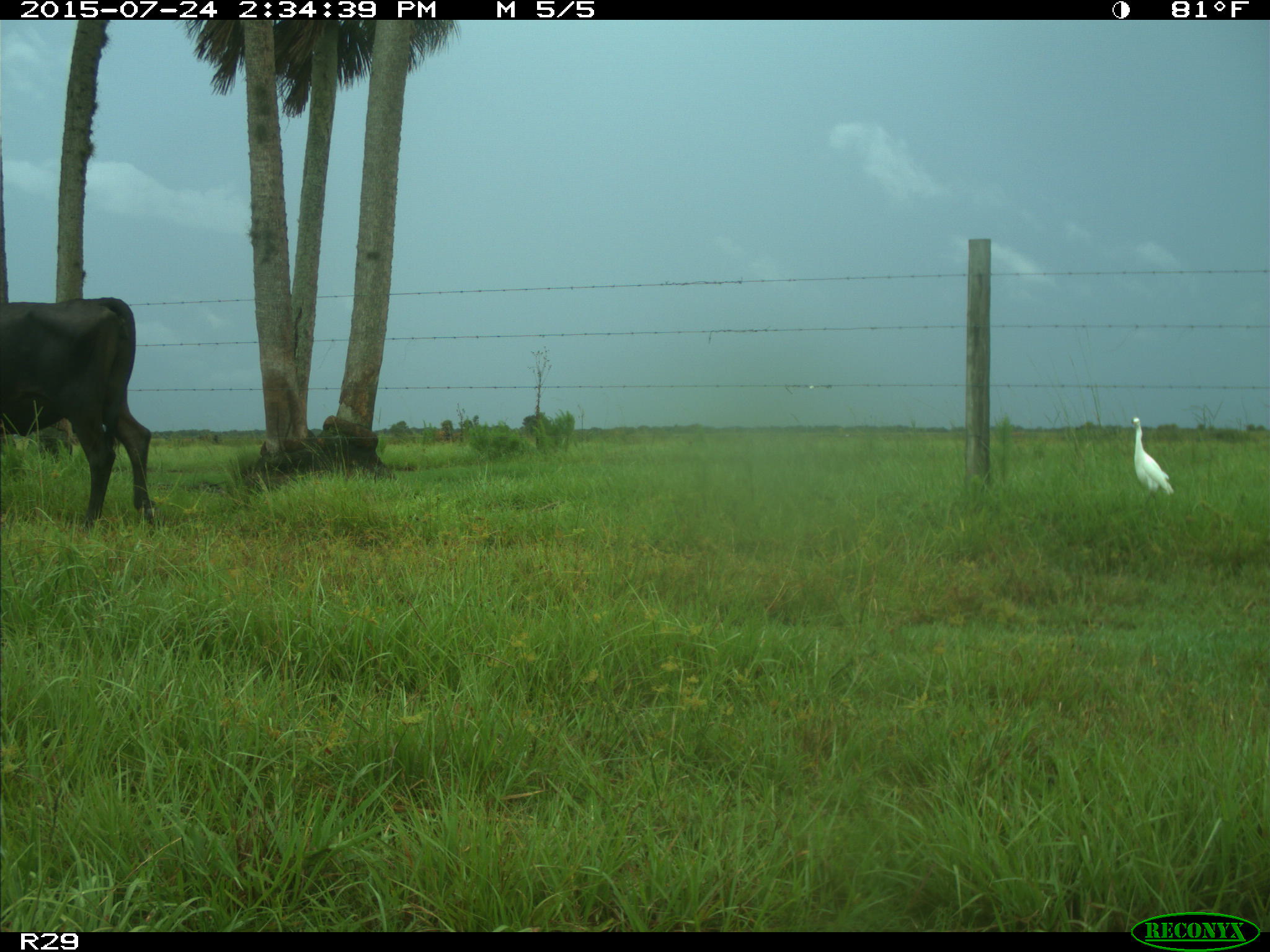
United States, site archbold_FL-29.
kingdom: Animalia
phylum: Chordata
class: Mammalia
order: Artiodactyla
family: Bovidae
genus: Bos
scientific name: Bos taurus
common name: domestic cow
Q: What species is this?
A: Bos taurus (domestic cow).